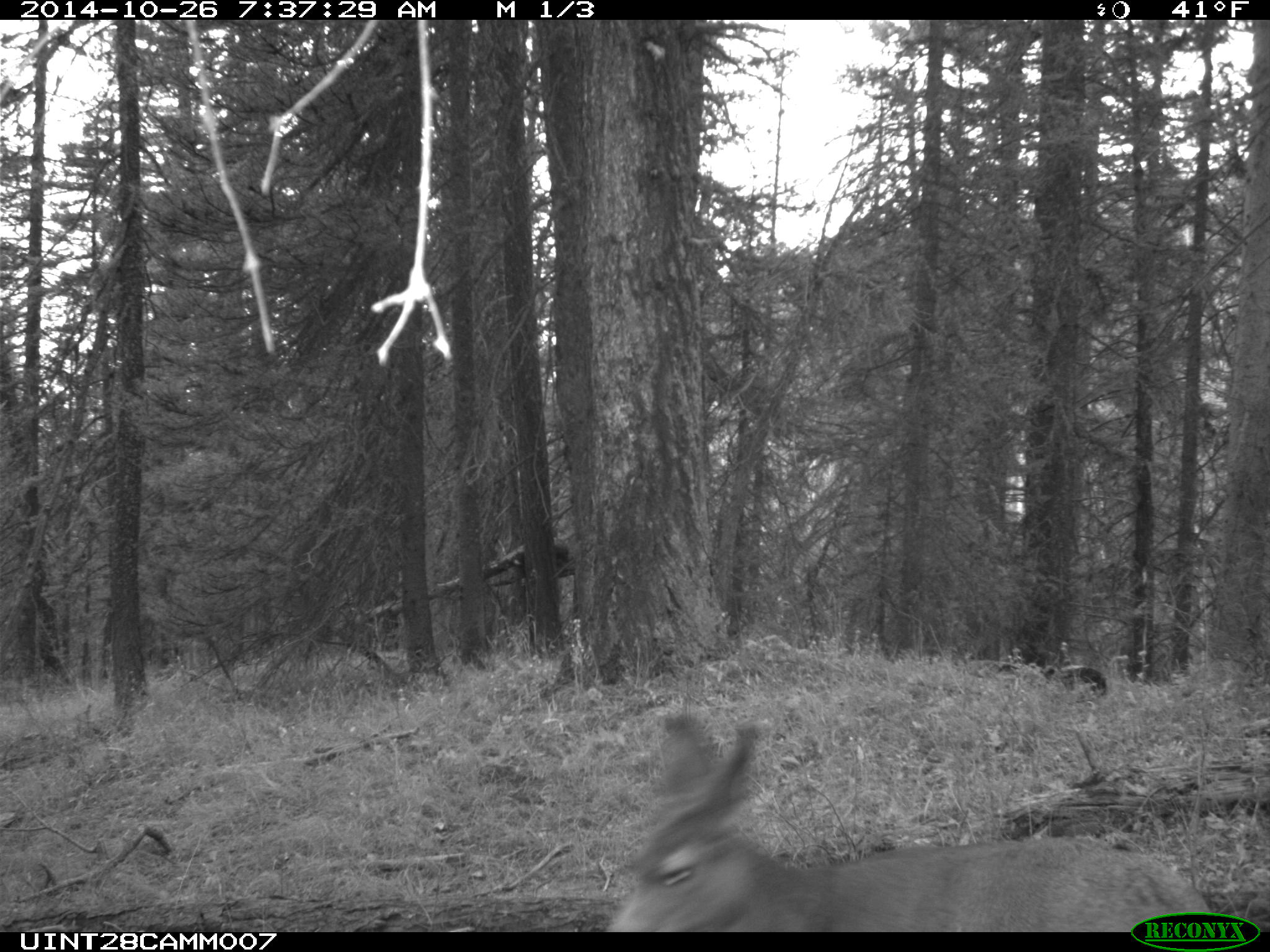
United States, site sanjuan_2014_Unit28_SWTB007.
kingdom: Animalia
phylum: Chordata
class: Mammalia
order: Artiodactyla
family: Cervidae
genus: Odocoileus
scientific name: Odocoileus hemionus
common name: mule deer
Odocoileus hemionus (mule deer).